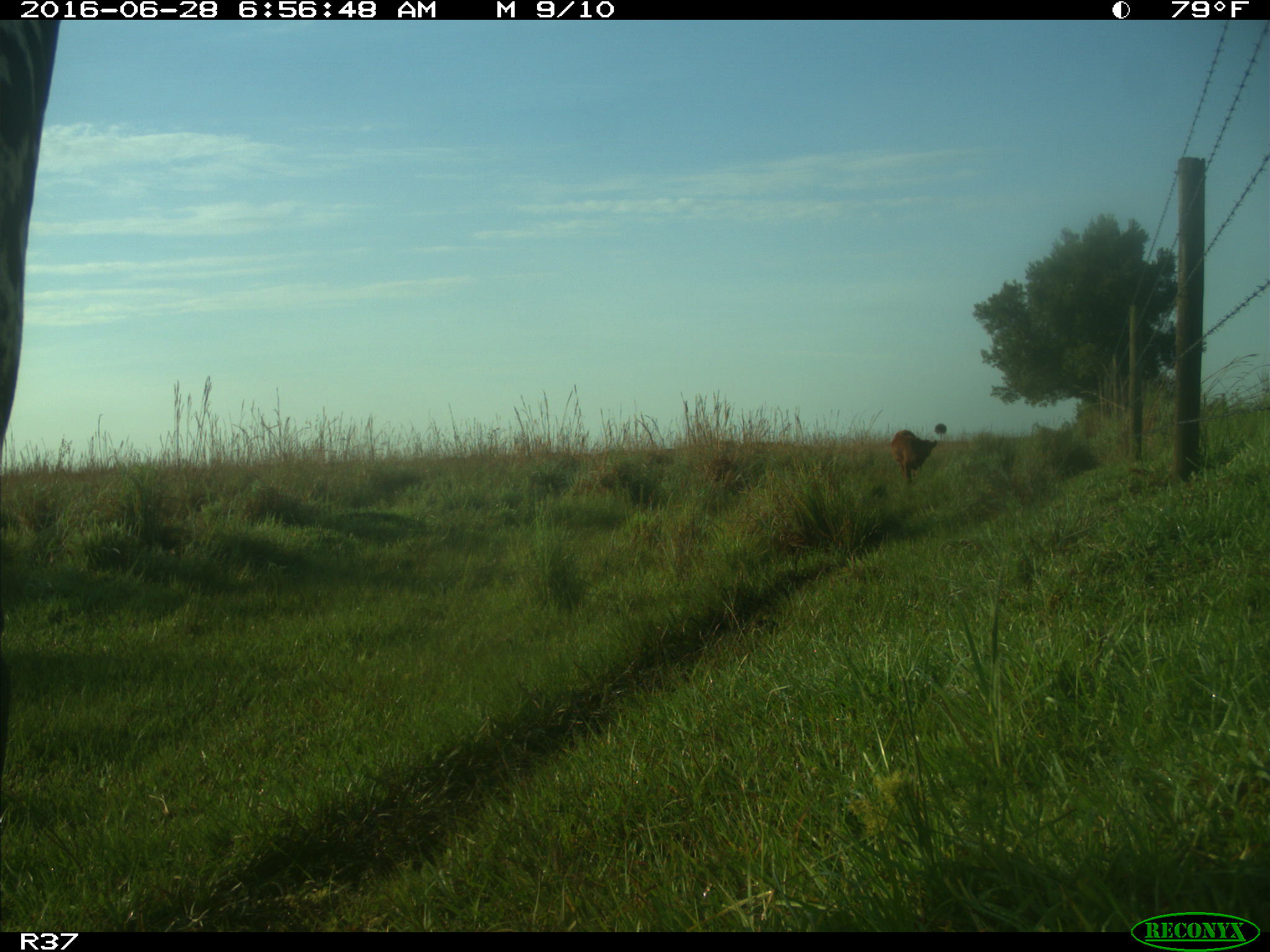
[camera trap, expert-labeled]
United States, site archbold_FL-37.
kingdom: Animalia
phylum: Chordata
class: Mammalia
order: Artiodactyla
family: Bovidae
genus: Bos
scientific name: Bos taurus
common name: domestic cow